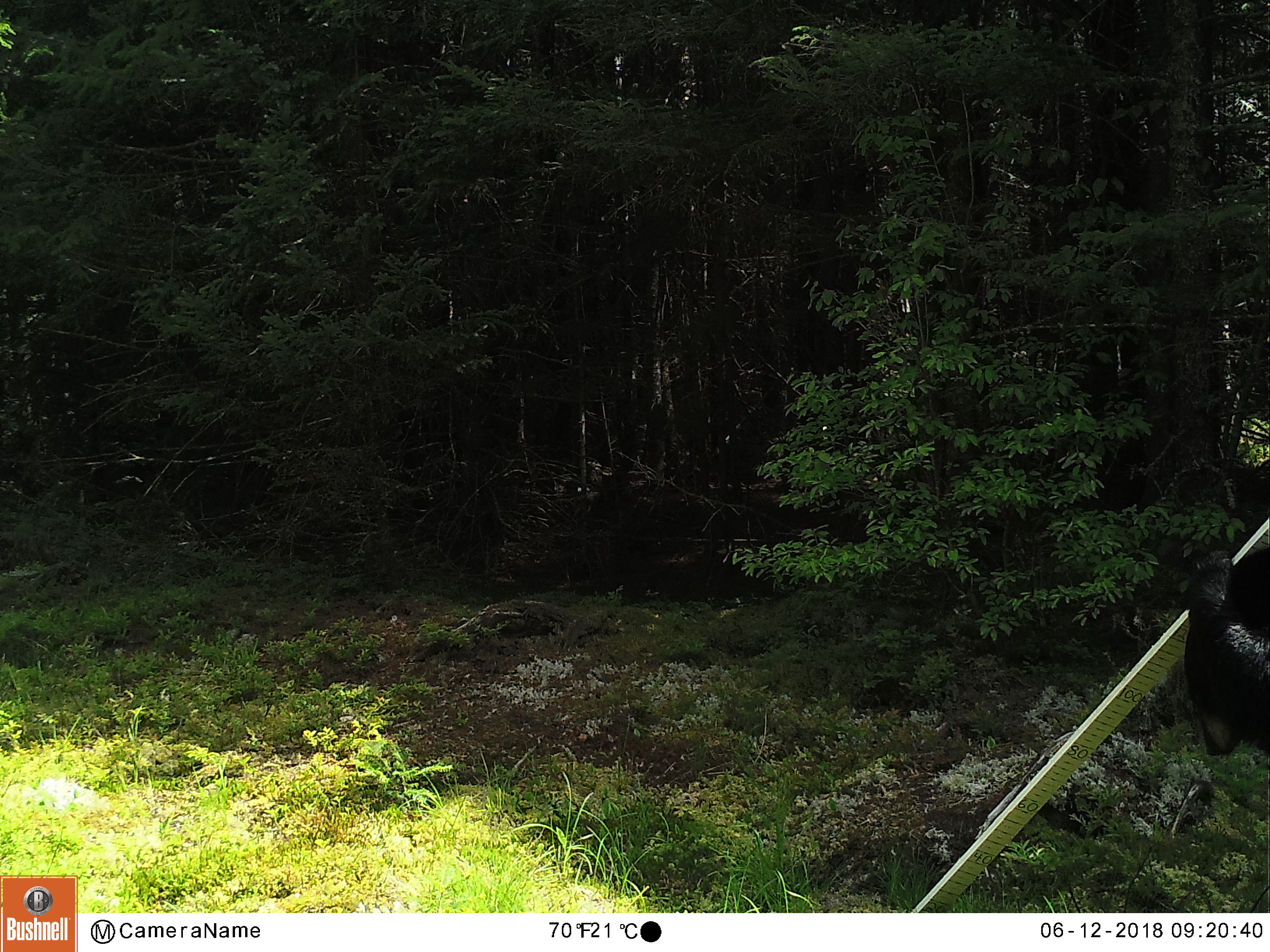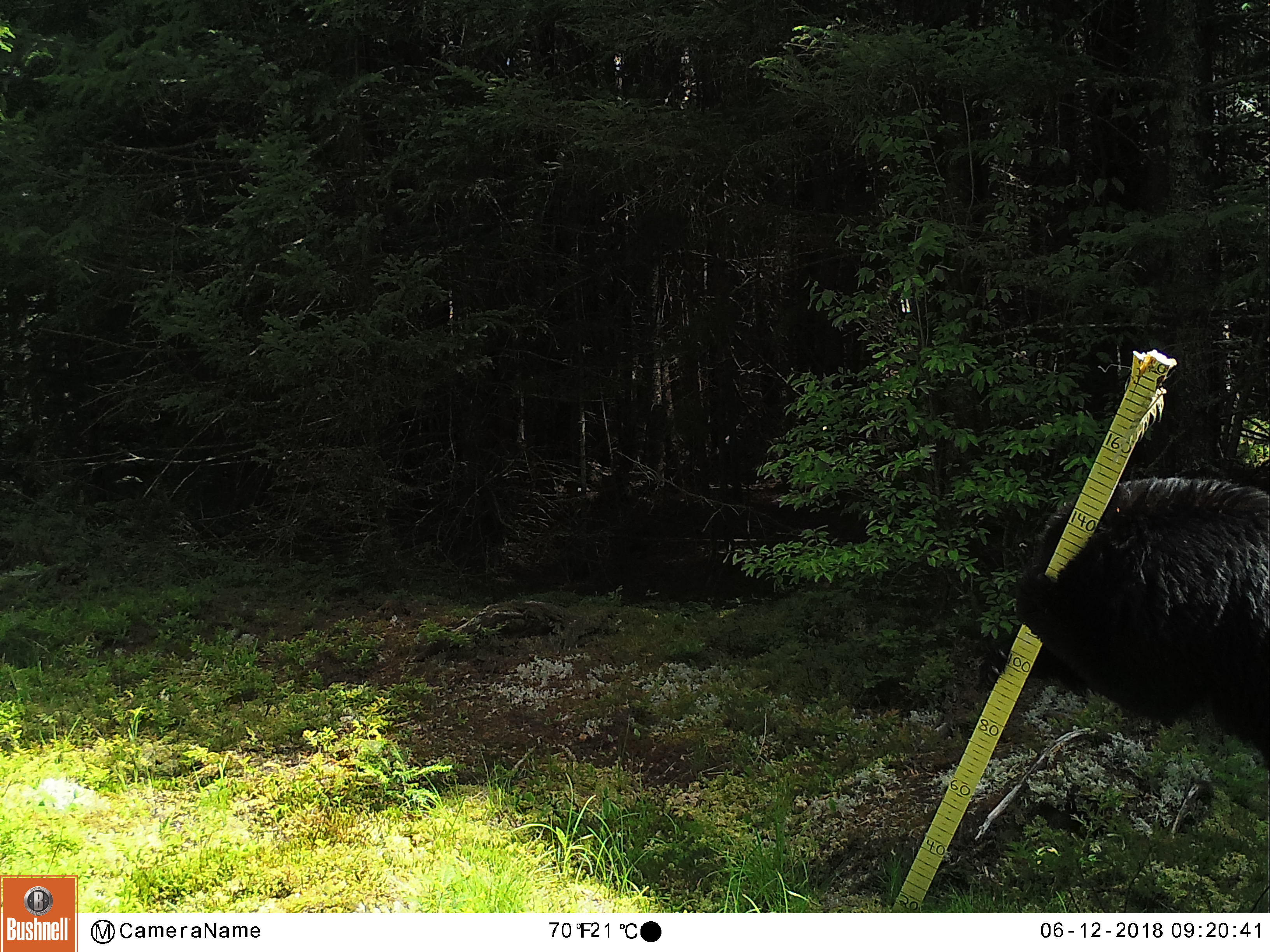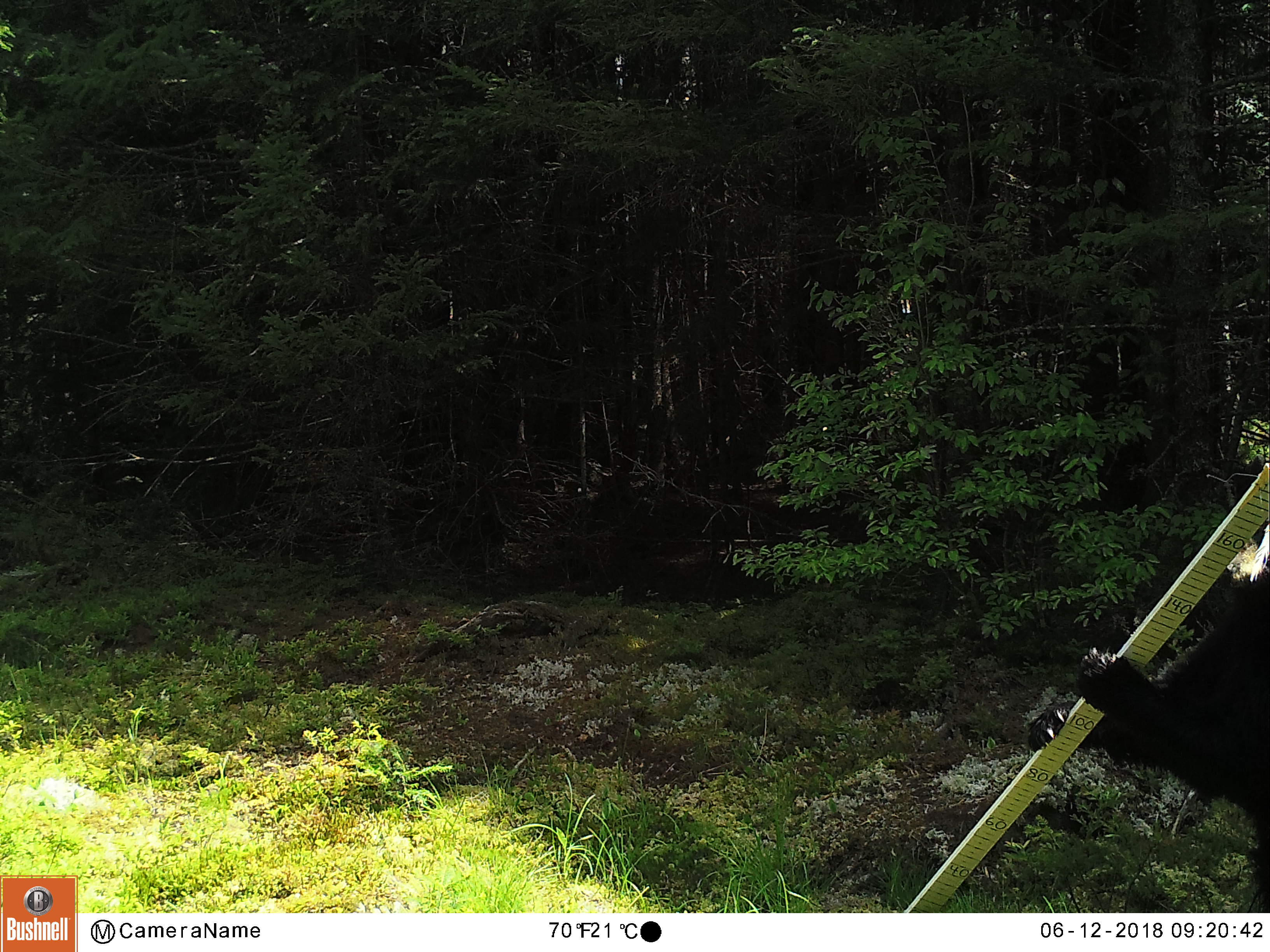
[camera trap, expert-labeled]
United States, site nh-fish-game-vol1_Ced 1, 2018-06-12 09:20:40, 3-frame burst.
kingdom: Animalia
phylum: Chordata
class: Mammalia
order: Carnivora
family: Ursidae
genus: Ursus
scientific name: Ursus americanus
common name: black bear